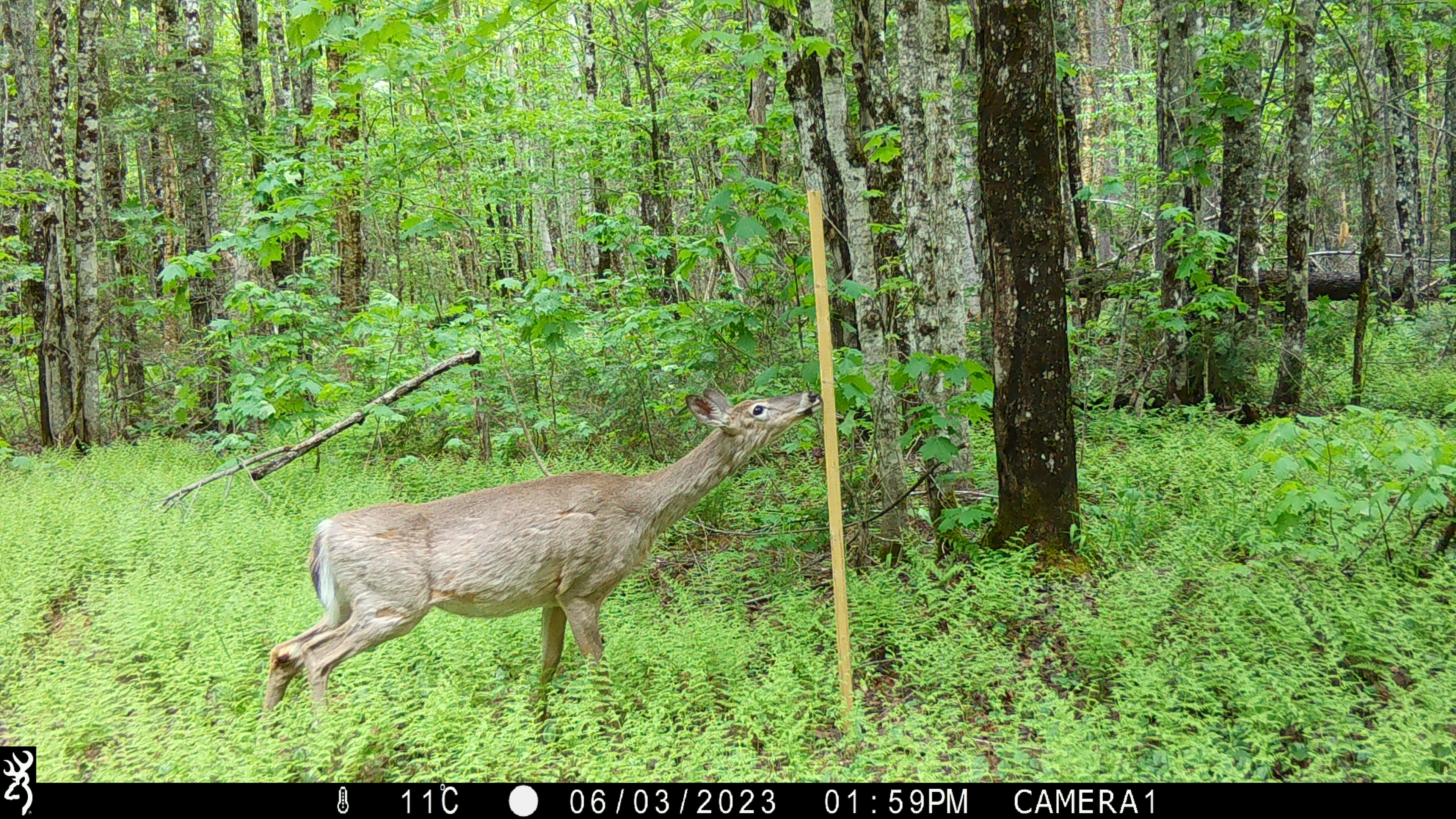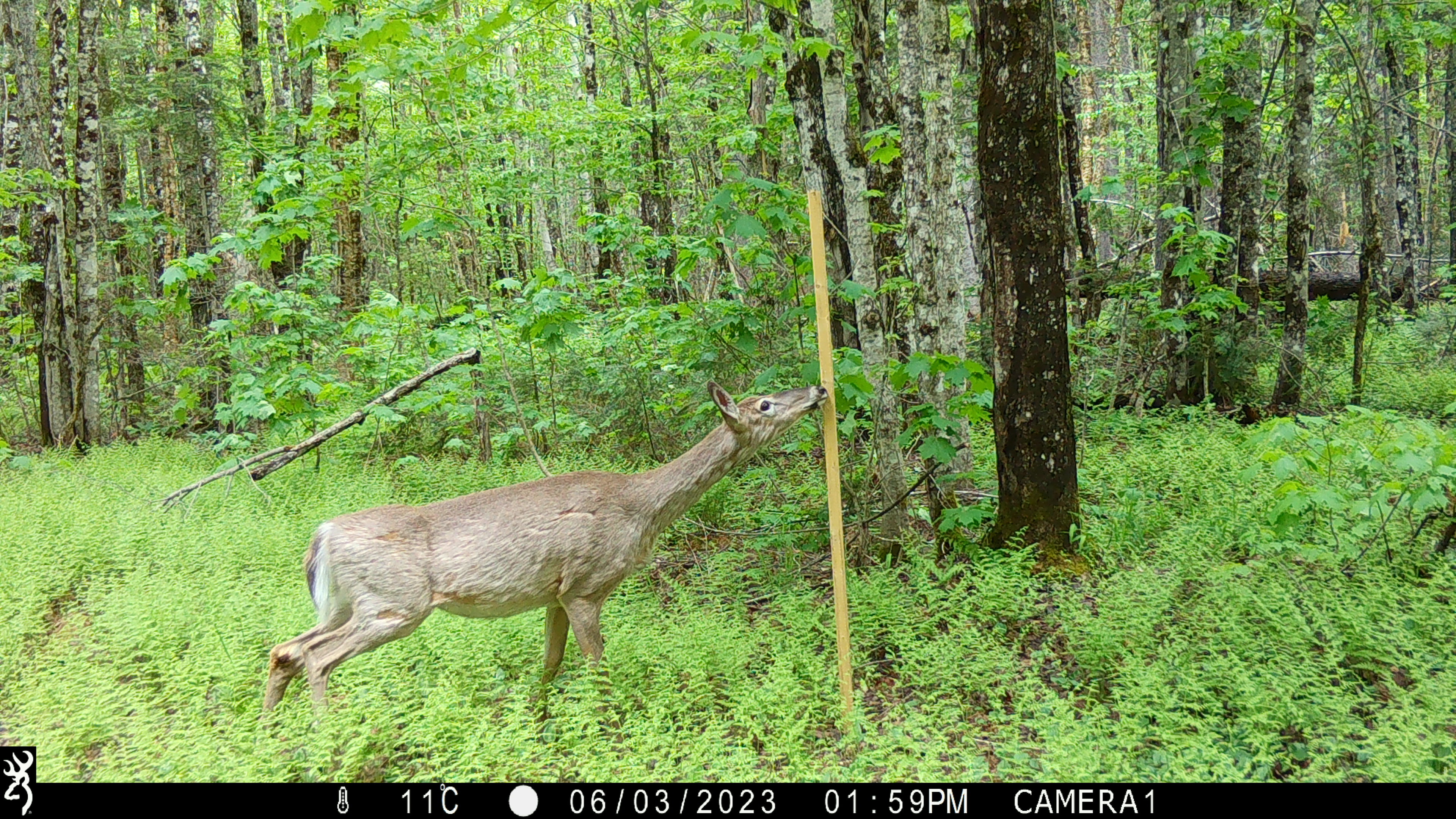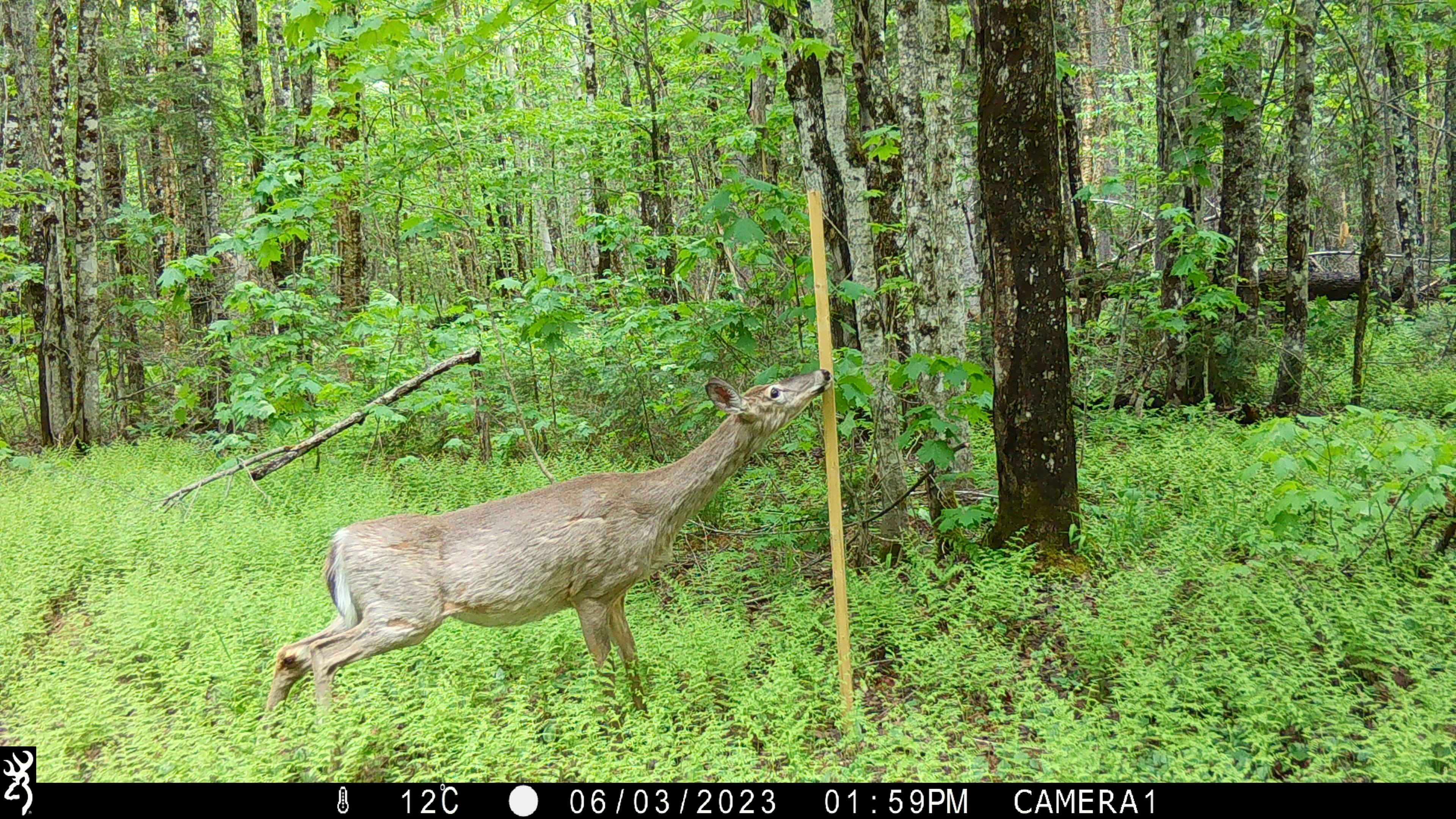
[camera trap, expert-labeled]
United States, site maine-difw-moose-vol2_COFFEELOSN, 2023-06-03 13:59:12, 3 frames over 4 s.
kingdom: Animalia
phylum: Chordata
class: Mammalia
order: Artiodactyla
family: Cervidae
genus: Odocoileus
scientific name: Odocoileus virginianus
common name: white-tailed deer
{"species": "white-tailed deer (Odocoileus virginianus)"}